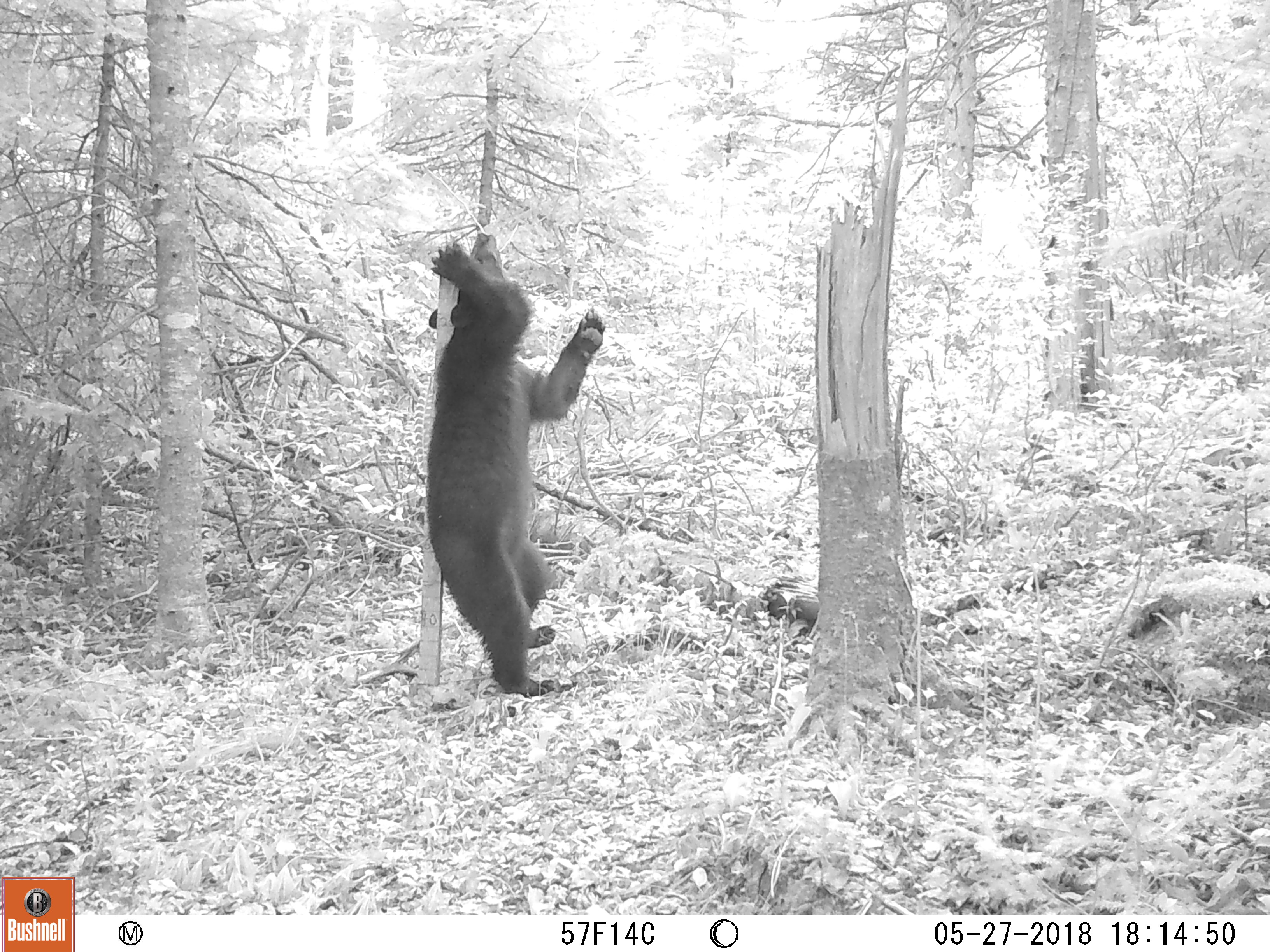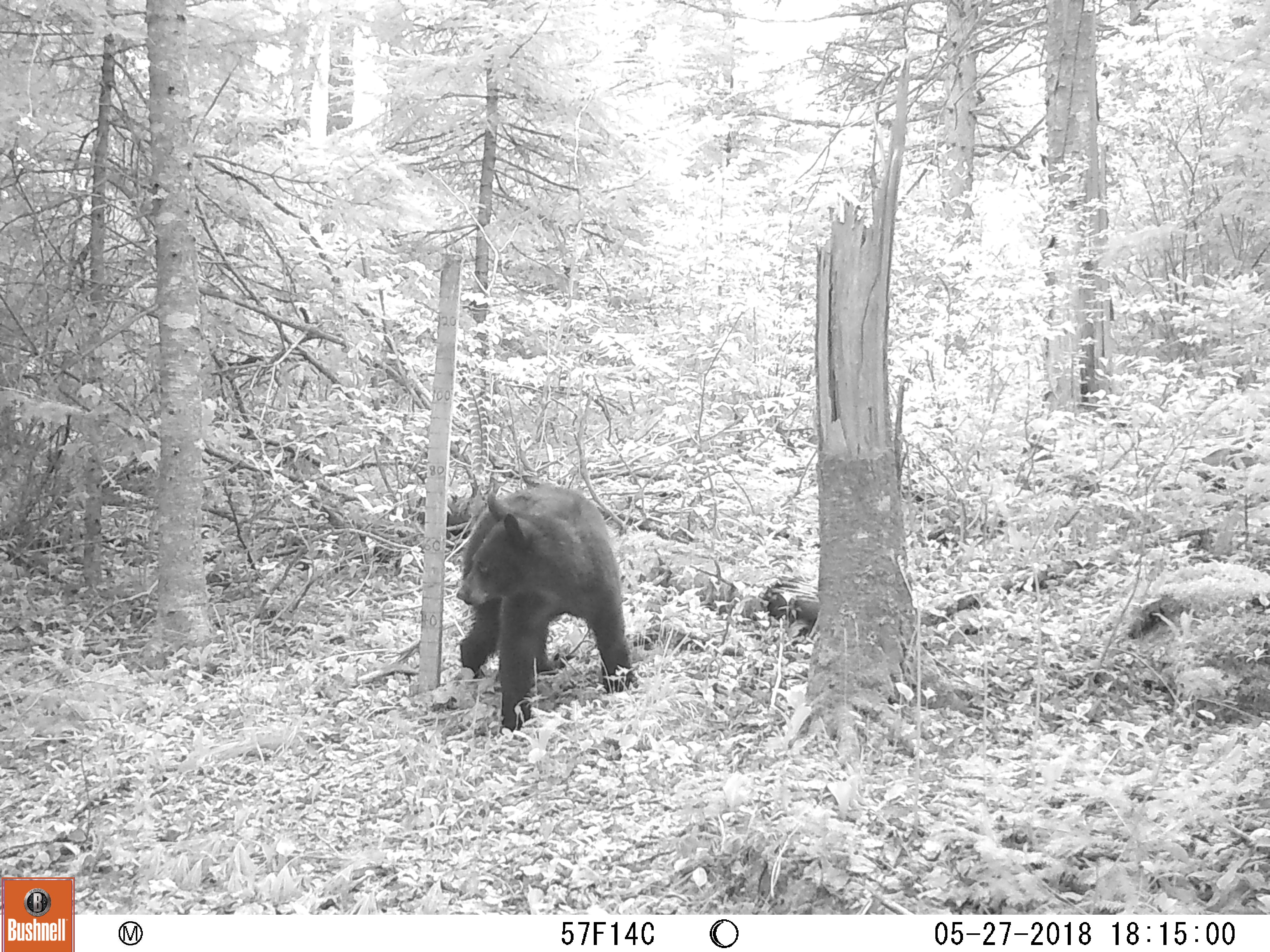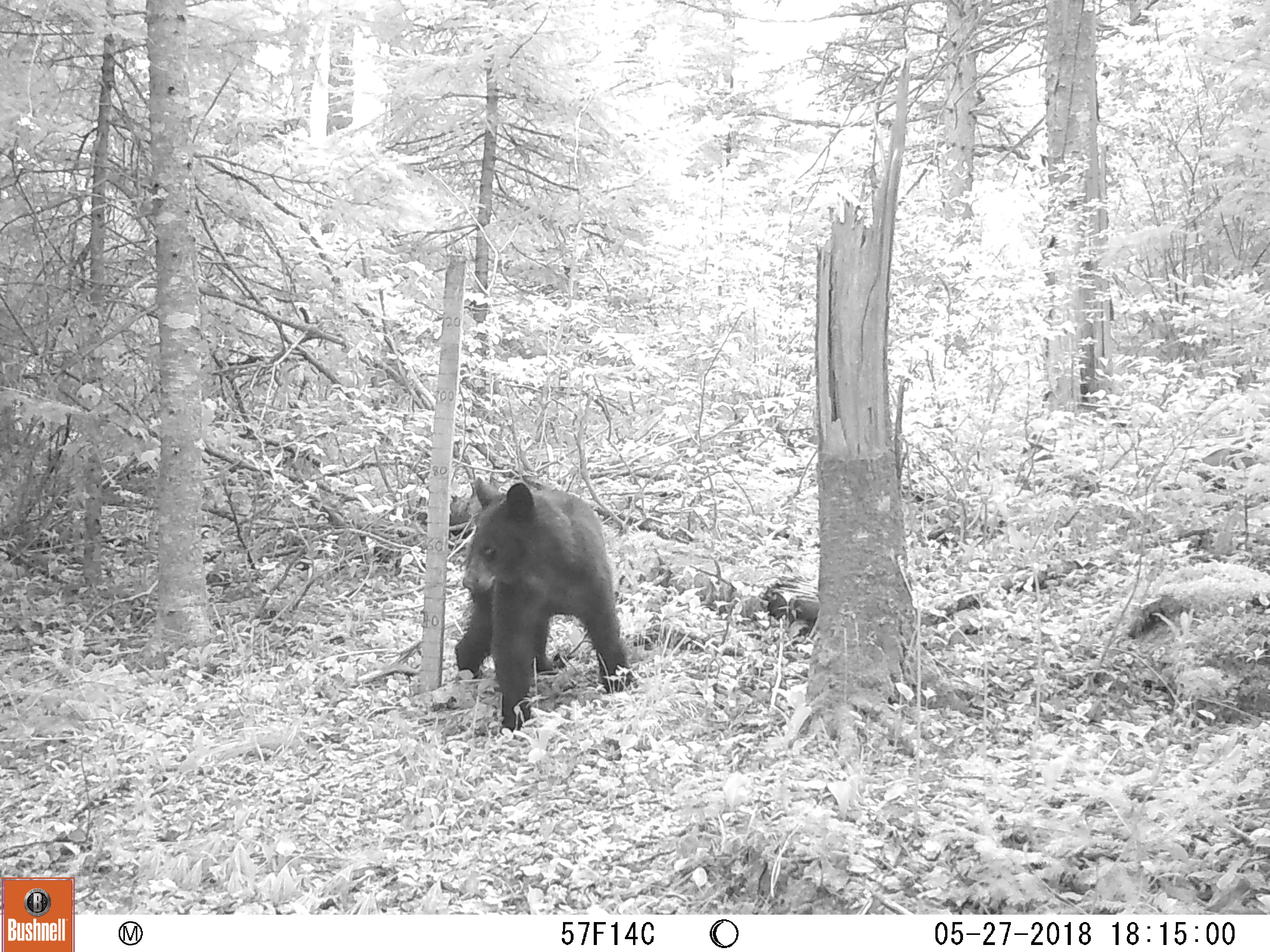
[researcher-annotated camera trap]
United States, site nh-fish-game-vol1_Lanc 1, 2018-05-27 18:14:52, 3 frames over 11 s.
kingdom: Animalia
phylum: Chordata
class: Mammalia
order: Carnivora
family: Ursidae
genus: Ursus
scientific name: Ursus americanus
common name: black bear